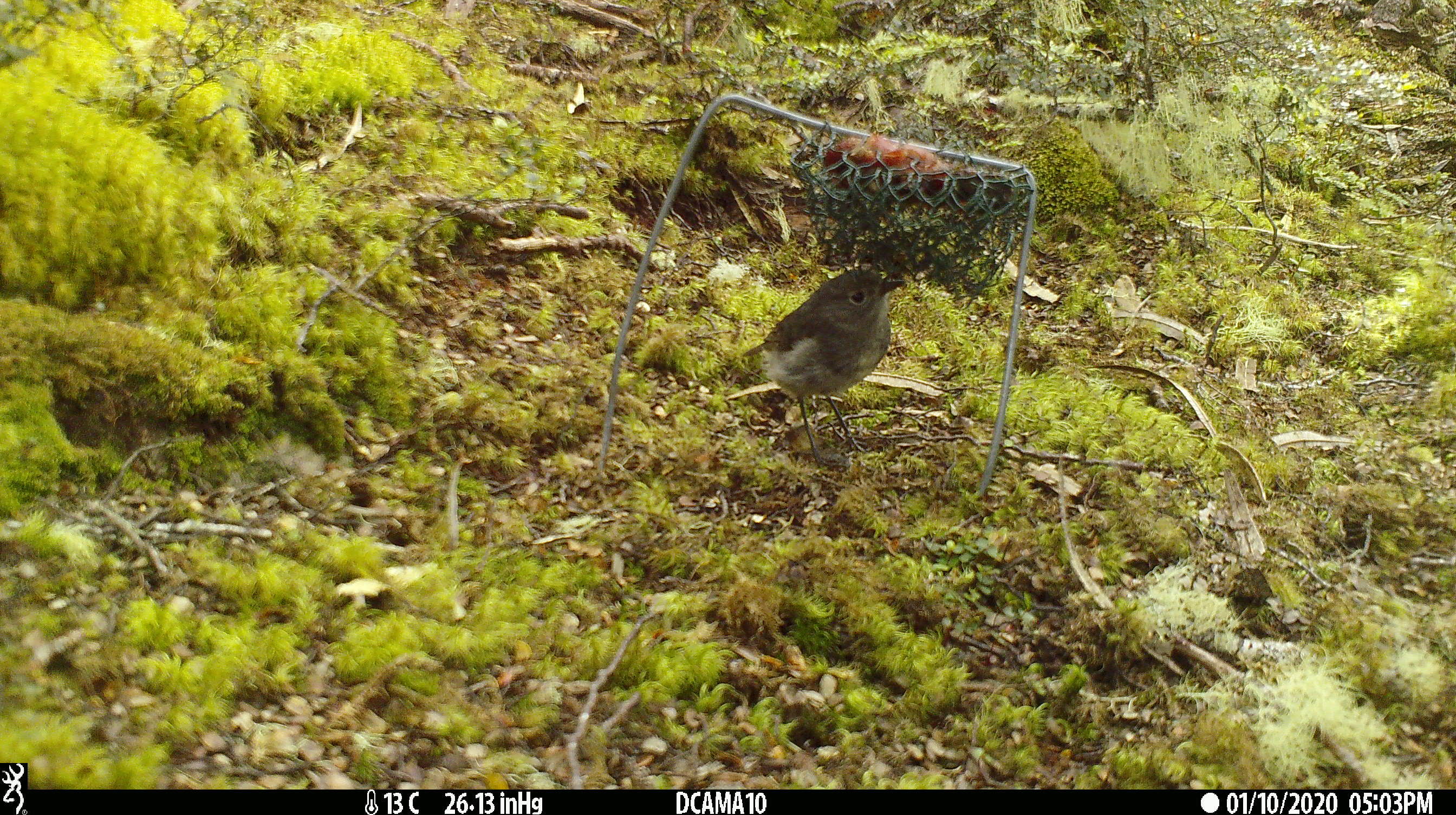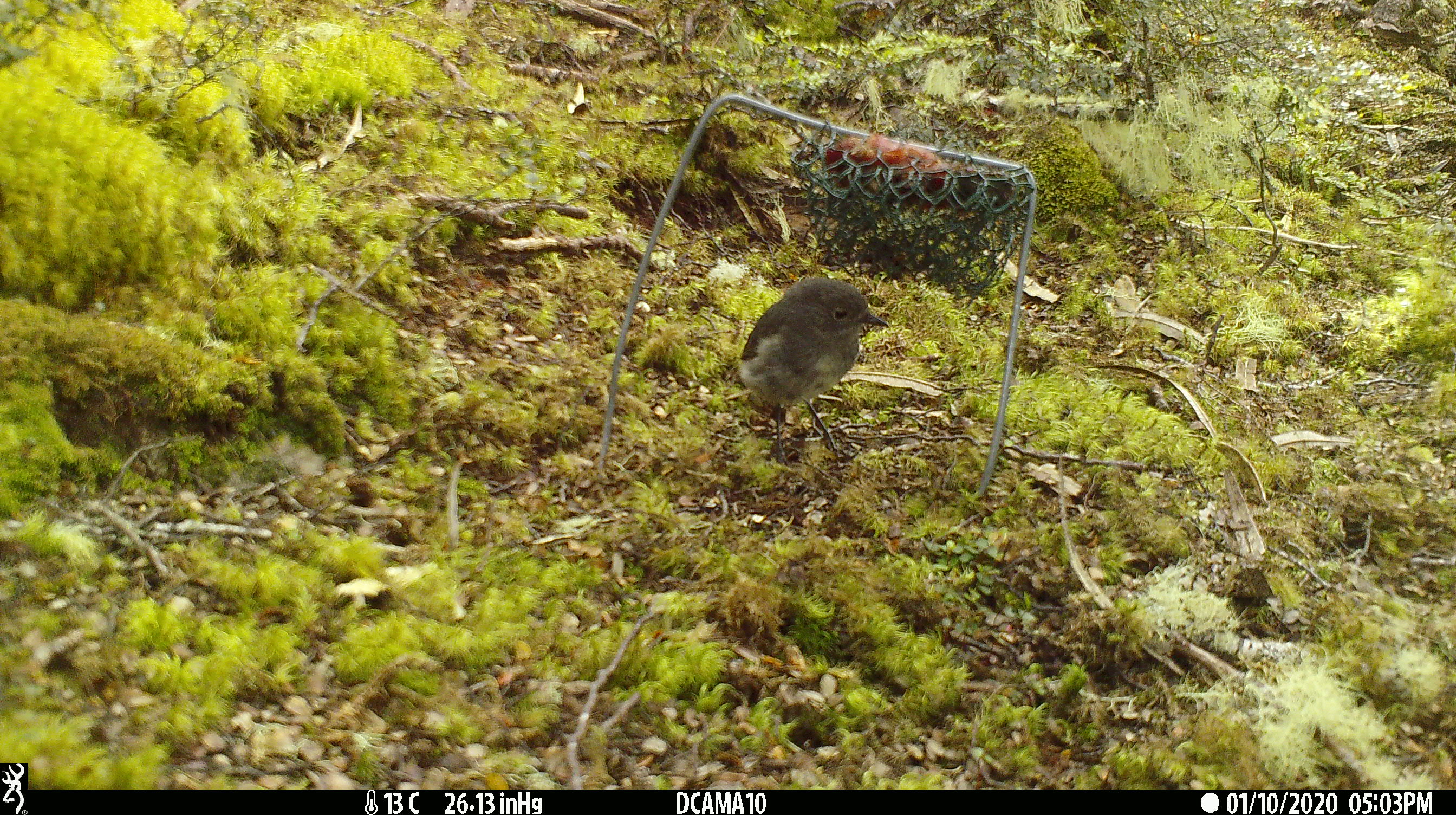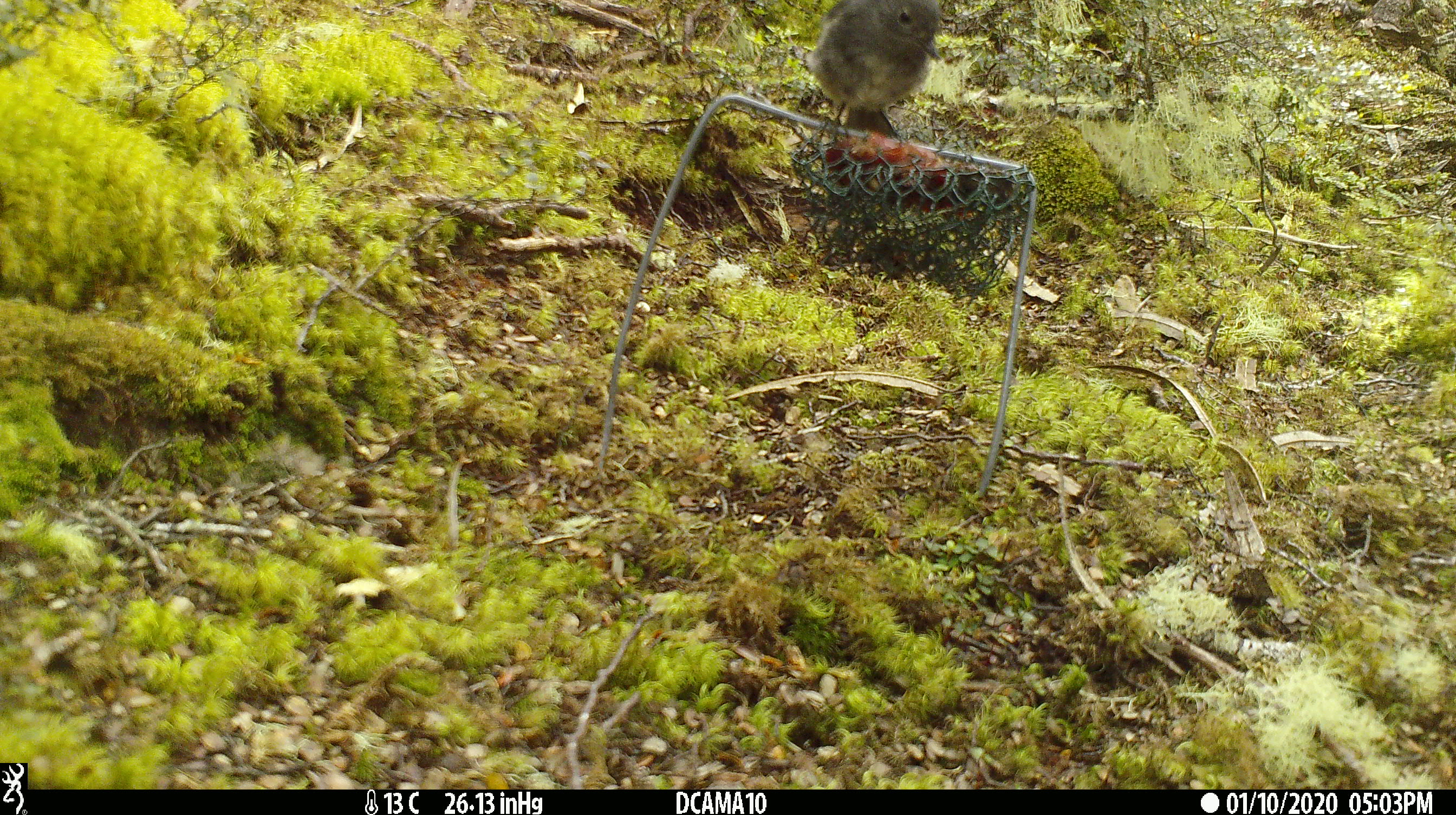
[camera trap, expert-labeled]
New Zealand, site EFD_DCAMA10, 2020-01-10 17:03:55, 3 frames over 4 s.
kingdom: Animalia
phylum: Chordata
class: Aves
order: Passeriformes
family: Petroicidae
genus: Petroica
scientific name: Petroica australis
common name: new zealand robin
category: robin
Robin (new zealand robin) (Petroica australis).